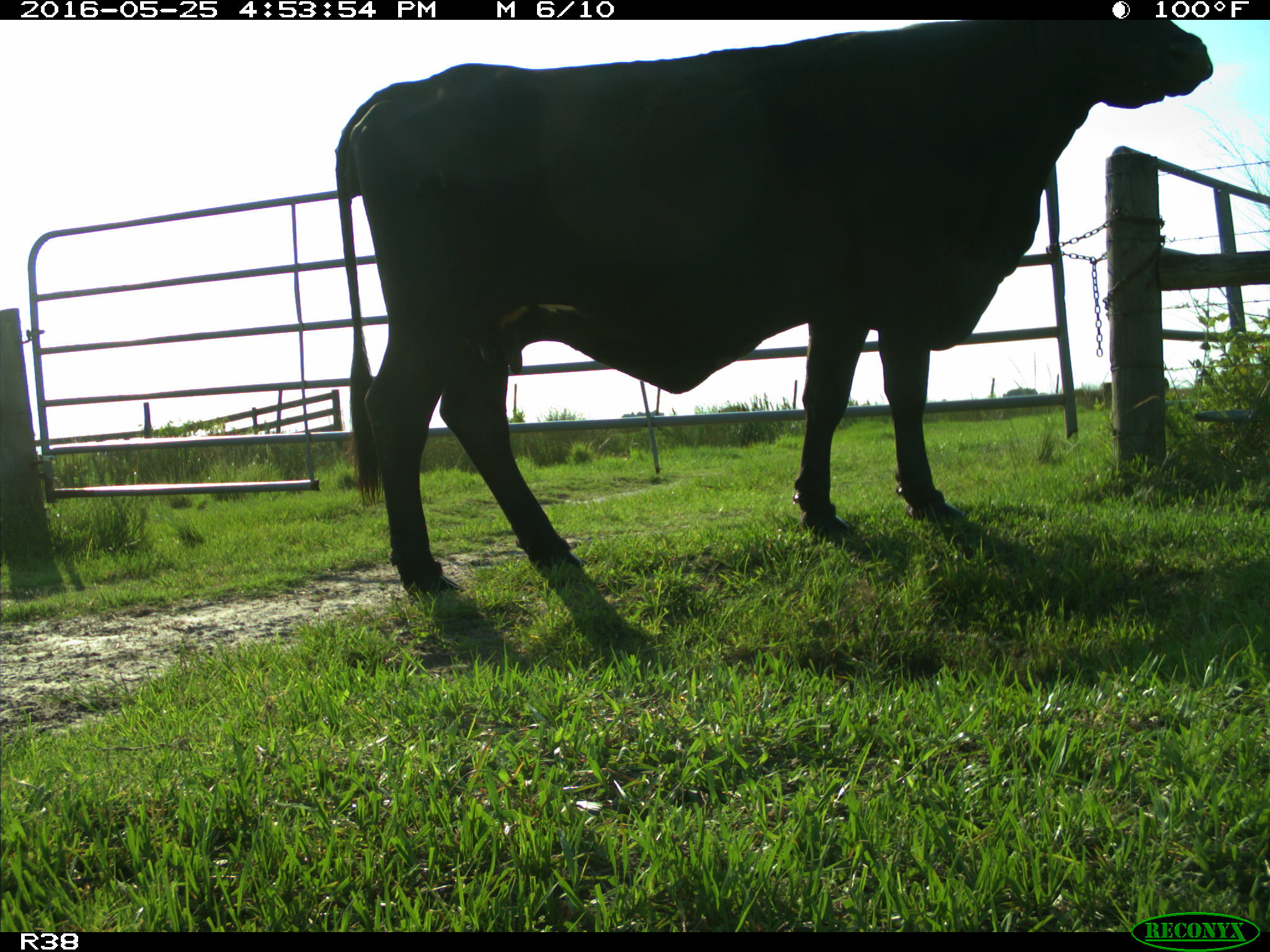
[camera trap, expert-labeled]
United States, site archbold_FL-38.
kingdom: Animalia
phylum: Chordata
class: Mammalia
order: Artiodactyla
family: Bovidae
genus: Bos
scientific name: Bos taurus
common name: domestic cow